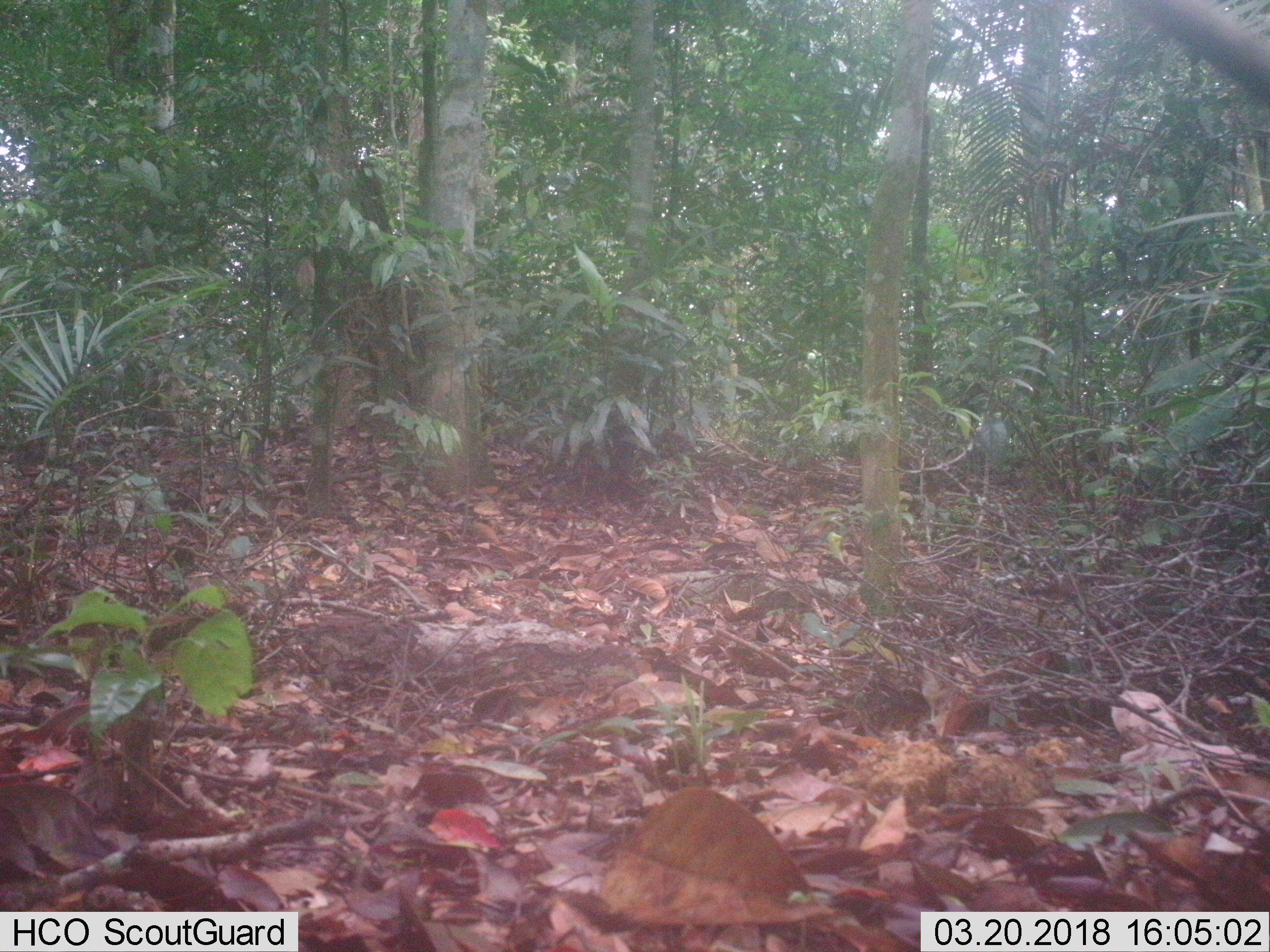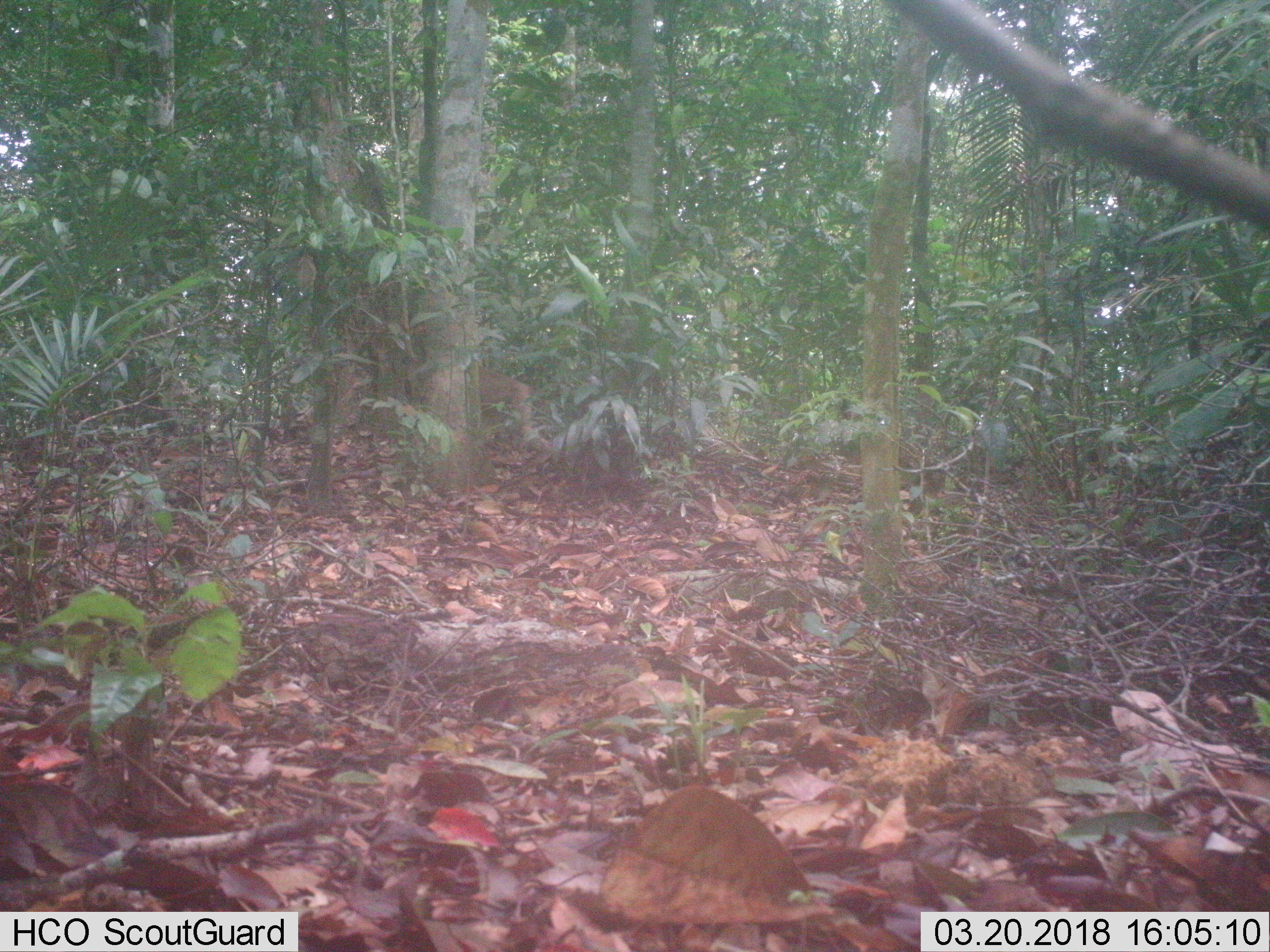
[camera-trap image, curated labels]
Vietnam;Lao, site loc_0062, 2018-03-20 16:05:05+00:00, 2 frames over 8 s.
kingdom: Animalia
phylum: Chordata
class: Mammalia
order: Primates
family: Cercopithecidae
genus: Macaca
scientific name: Macaca nemestrina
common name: pig-tailed macaque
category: pig tailed macaque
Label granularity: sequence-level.